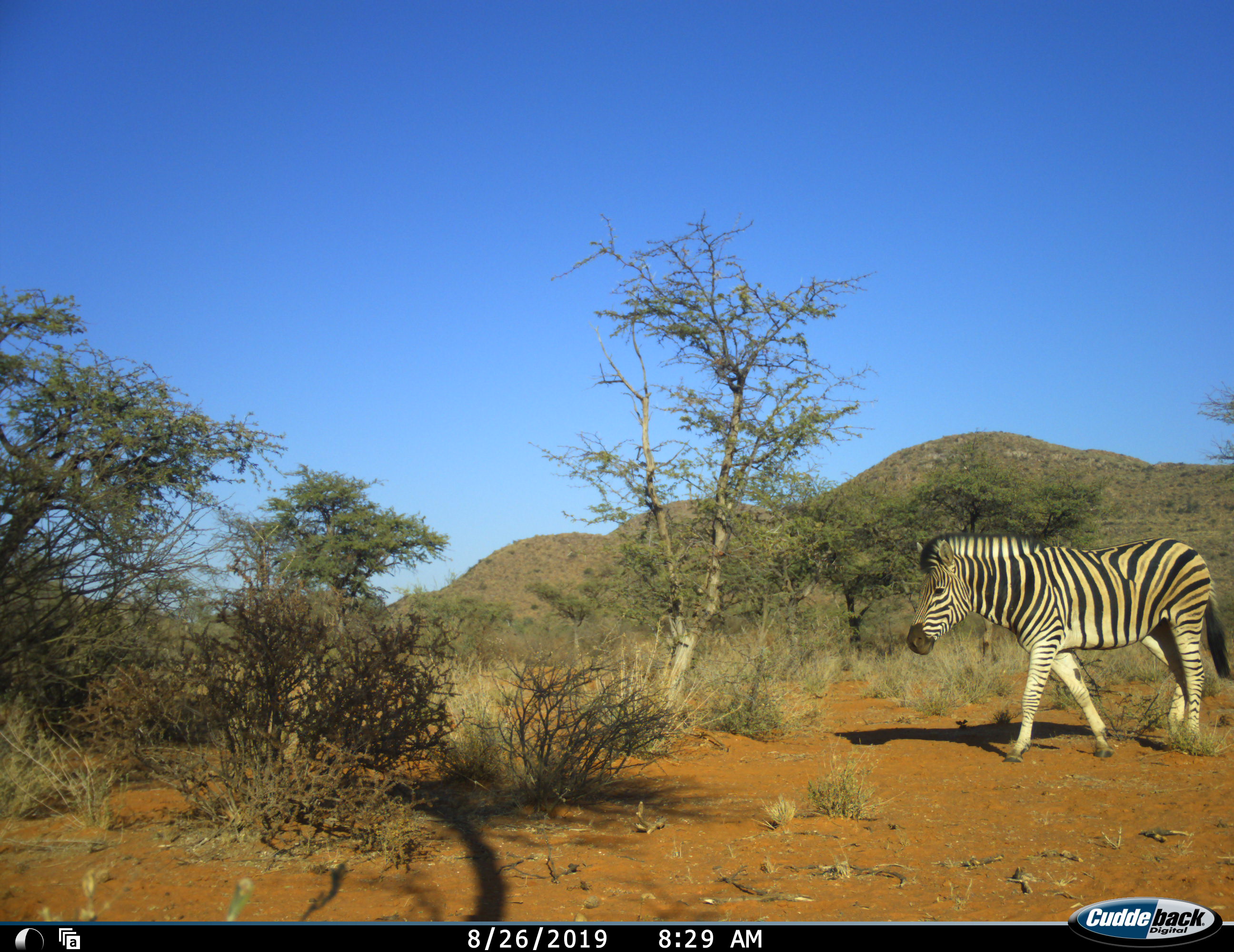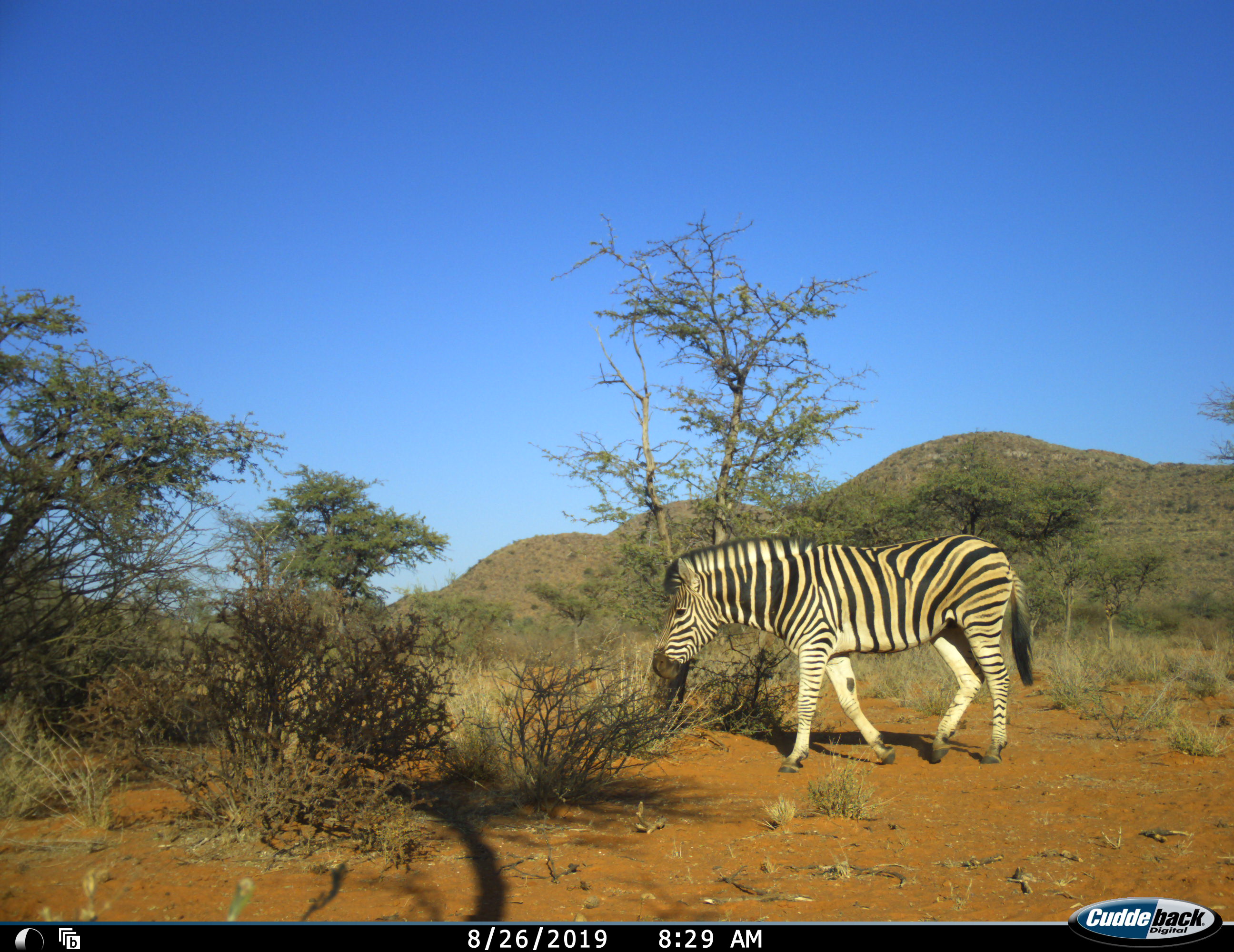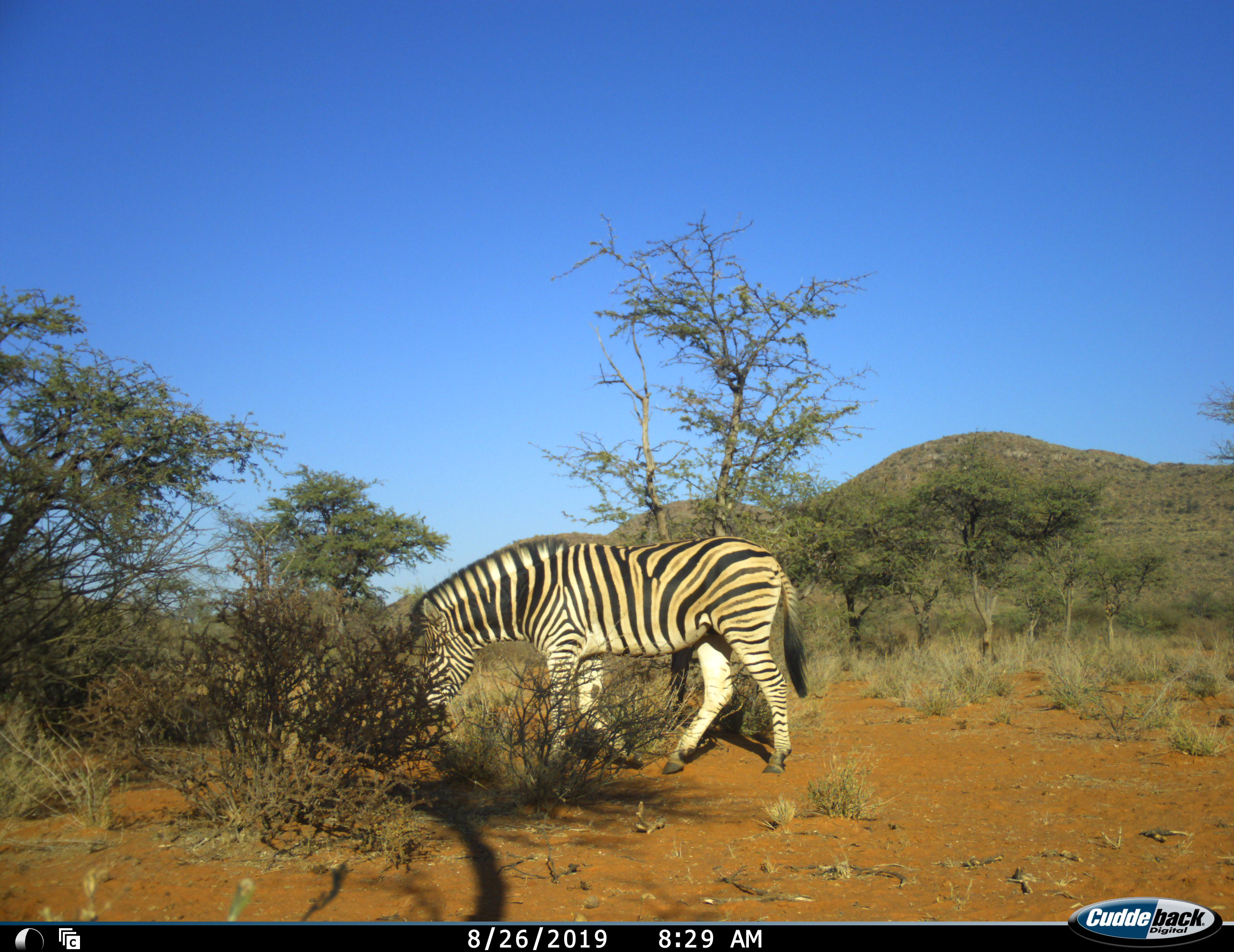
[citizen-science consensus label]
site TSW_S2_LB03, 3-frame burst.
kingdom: Animalia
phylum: Chordata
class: Mammalia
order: Perissodactyla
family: Equidae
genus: Equus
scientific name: Equus quagga burchellii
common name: burchell's zebra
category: zebraburchells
Zebraburchells (burchell's zebra) (Equus quagga burchellii), count 1. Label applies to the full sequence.